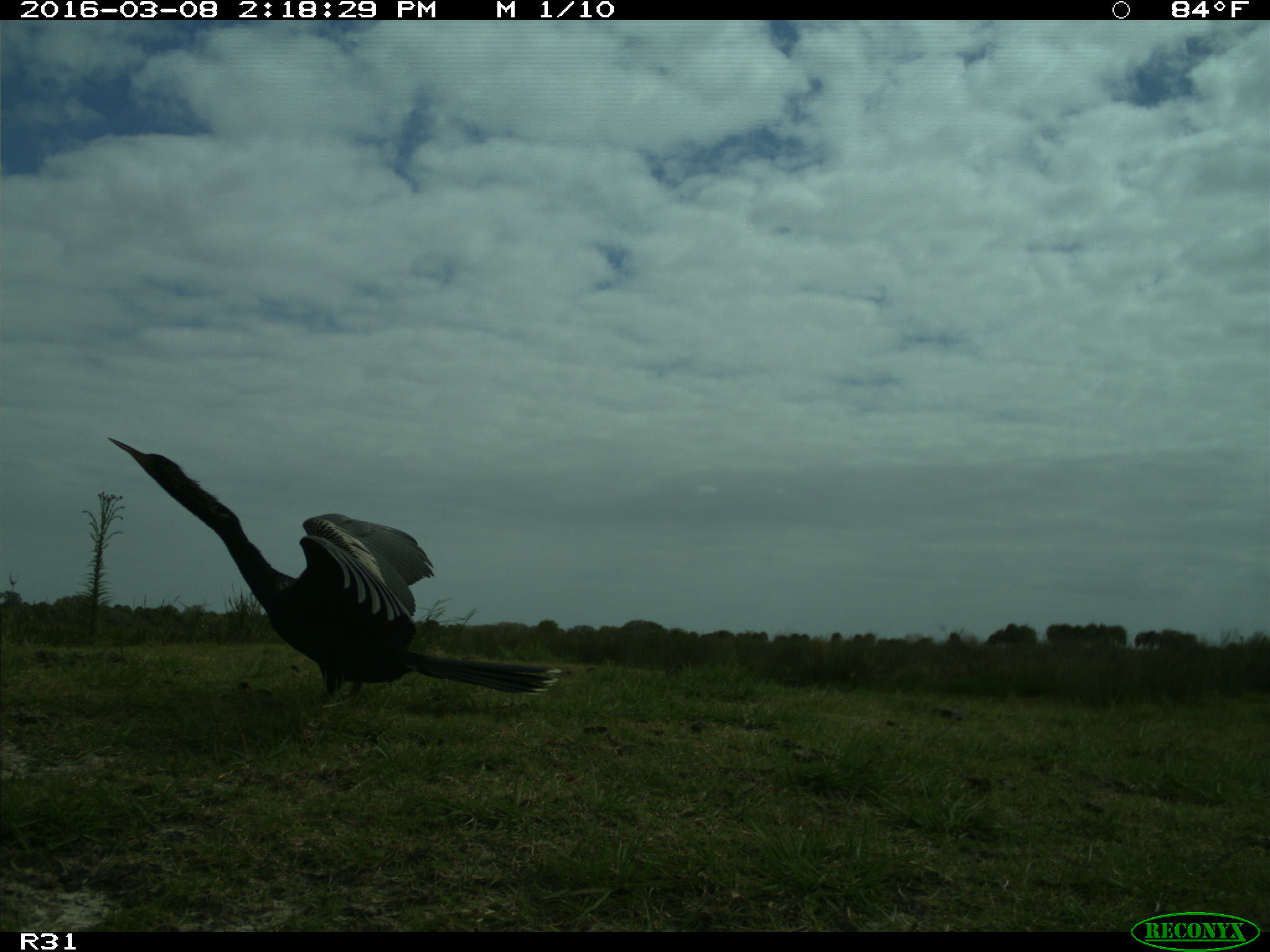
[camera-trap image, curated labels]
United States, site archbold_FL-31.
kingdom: Animalia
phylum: Chordata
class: Aves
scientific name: Aves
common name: birds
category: unidentified bird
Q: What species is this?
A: Unidentified bird (birds) (Aves).